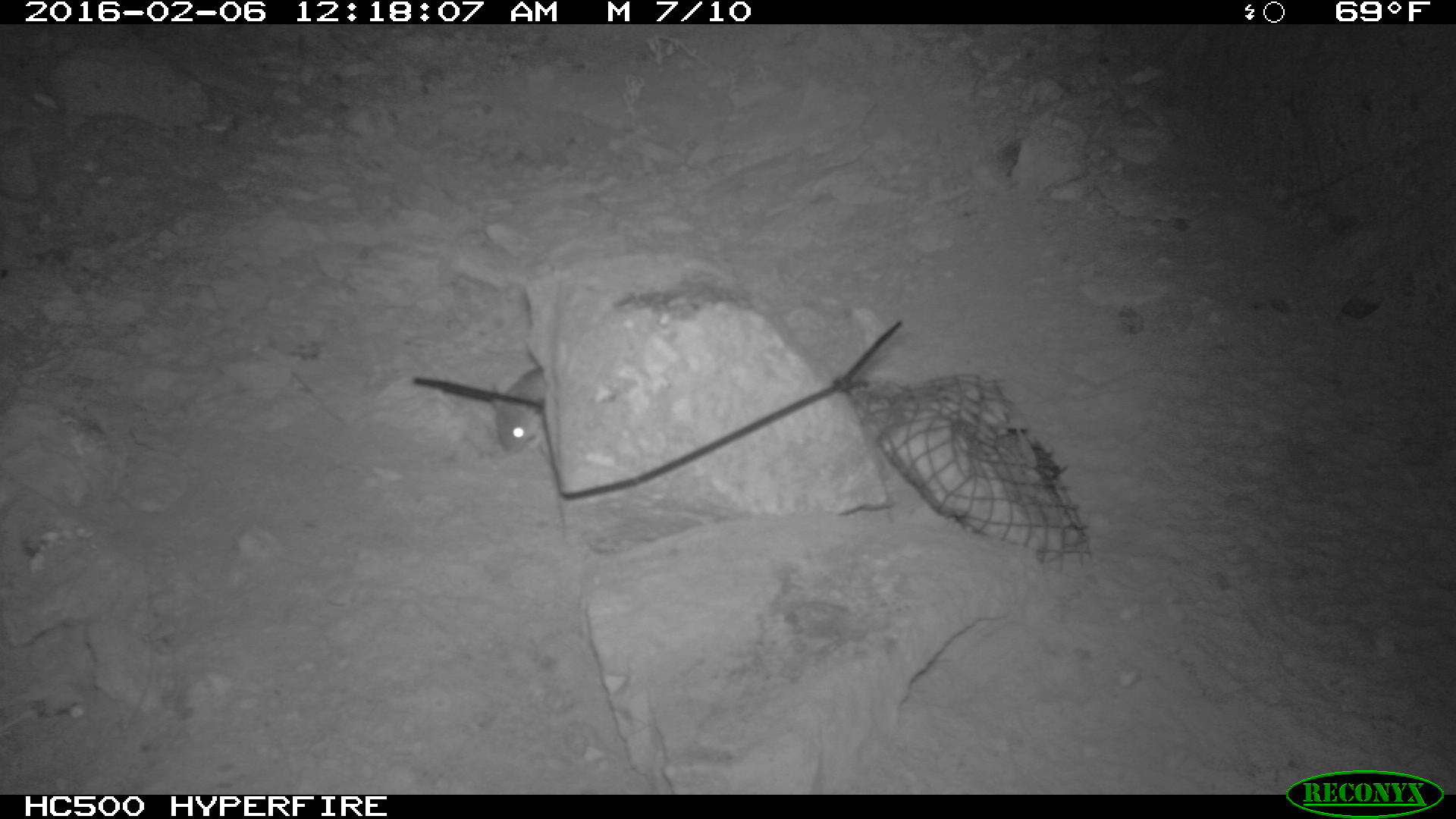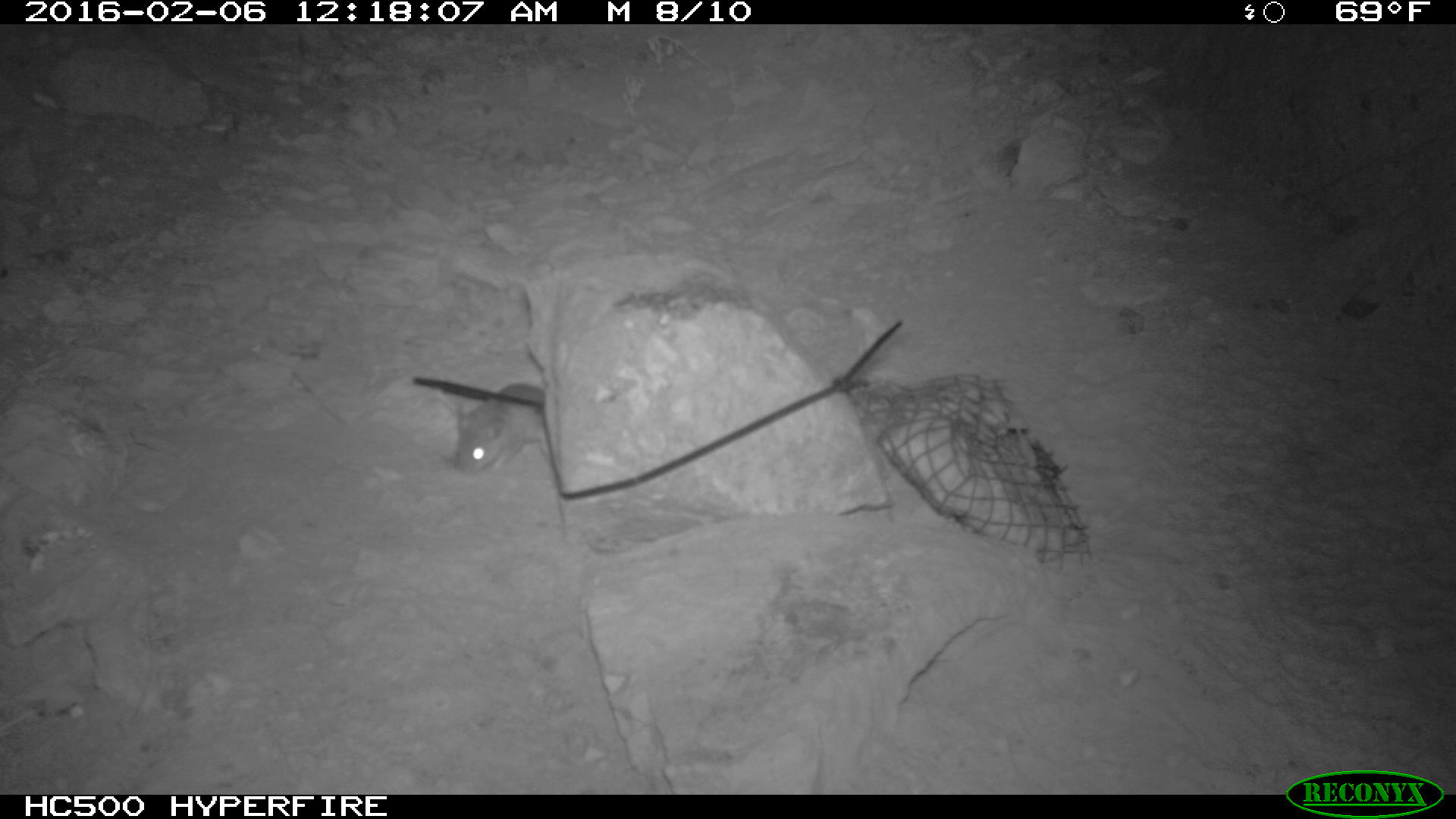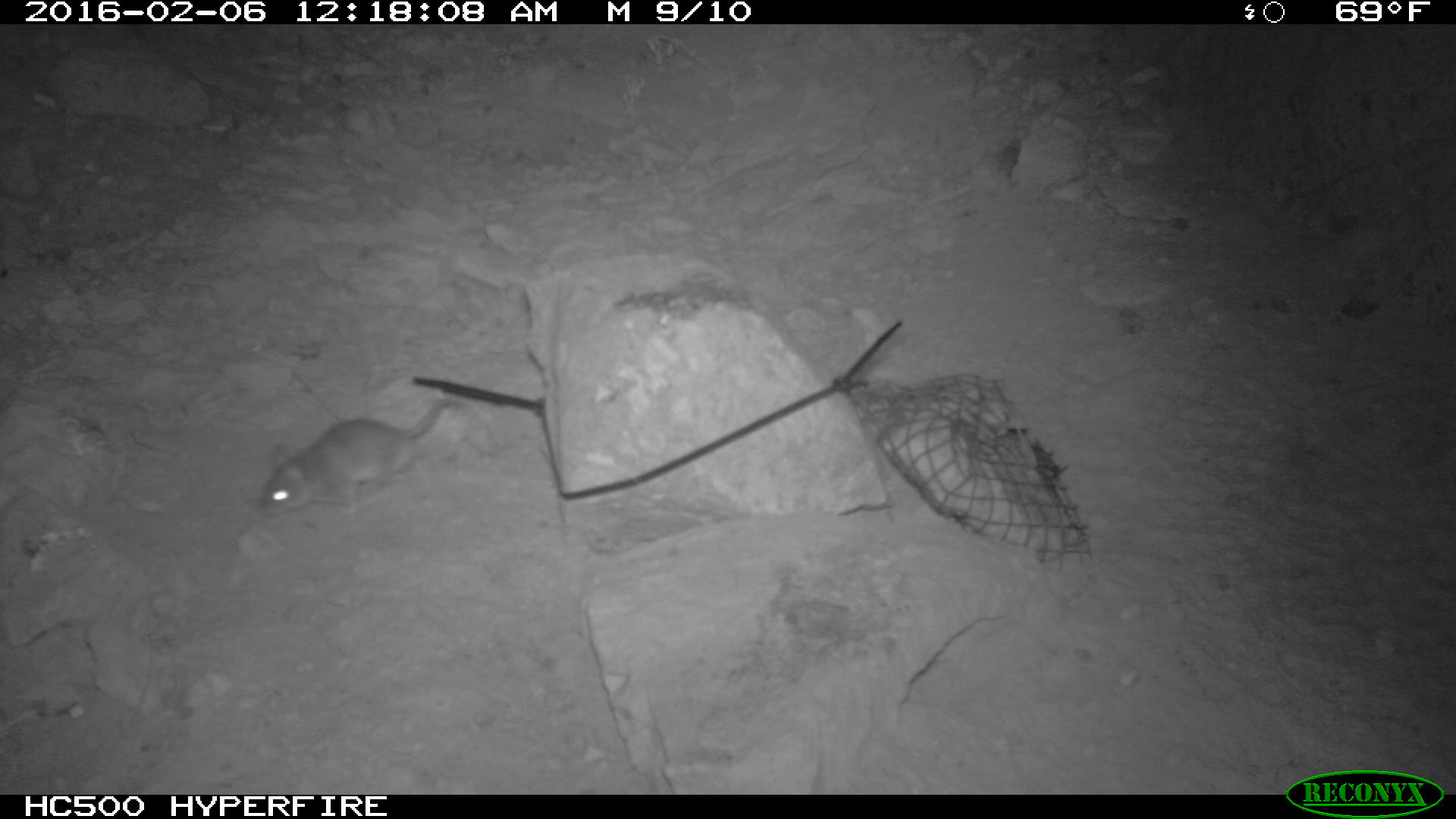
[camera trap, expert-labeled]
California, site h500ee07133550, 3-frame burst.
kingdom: Animalia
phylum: Chordata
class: Mammalia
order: Rodentia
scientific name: Rodentia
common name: rodent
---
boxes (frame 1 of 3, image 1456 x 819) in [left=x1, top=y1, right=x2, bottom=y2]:
rodent: [left=491, top=366, right=545, bottom=455]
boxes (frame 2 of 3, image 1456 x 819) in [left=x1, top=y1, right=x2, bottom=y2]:
rodent: [left=454, top=382, right=549, bottom=475]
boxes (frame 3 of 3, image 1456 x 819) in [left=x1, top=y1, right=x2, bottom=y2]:
rodent: [left=257, top=397, right=457, bottom=516]